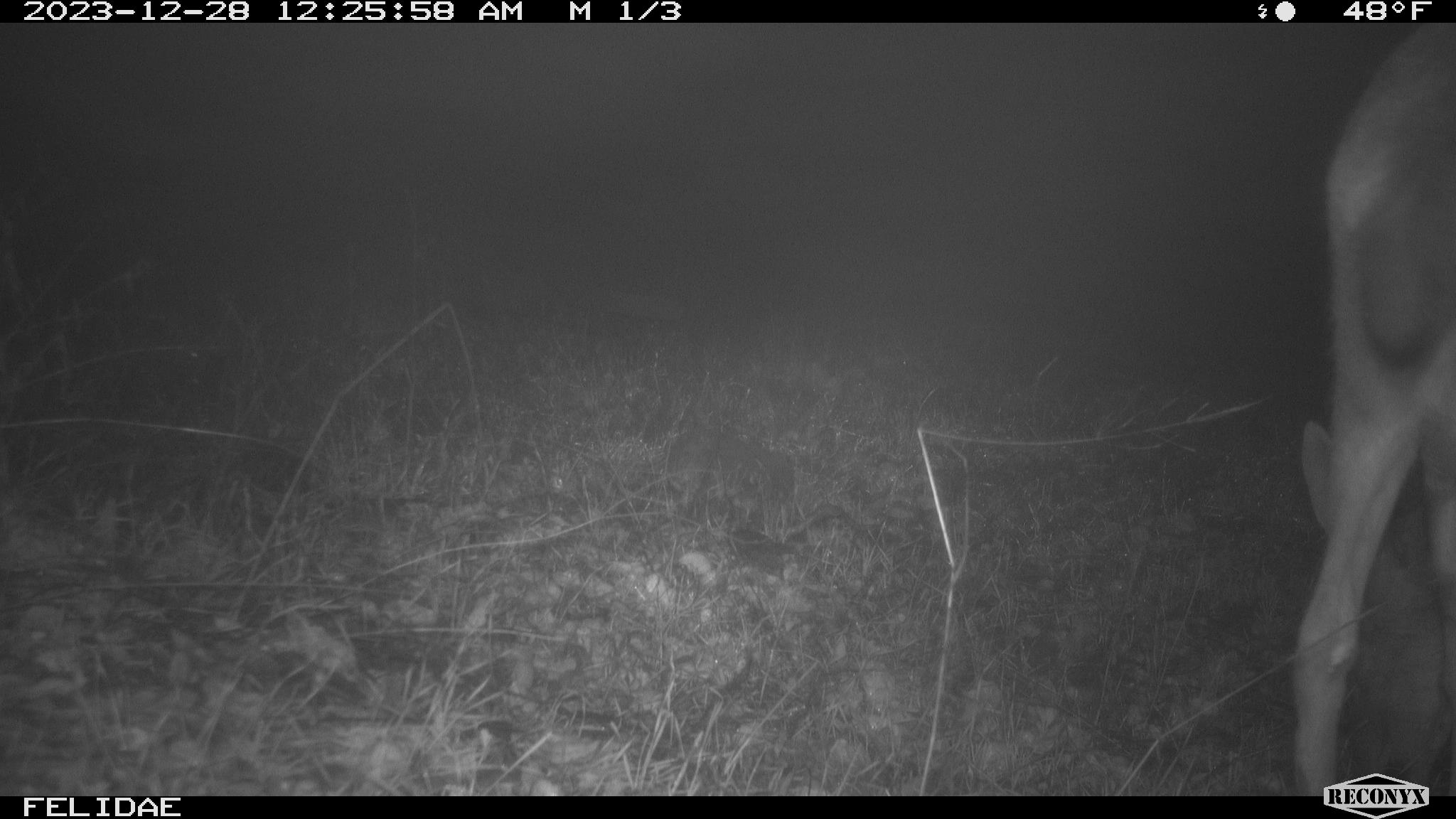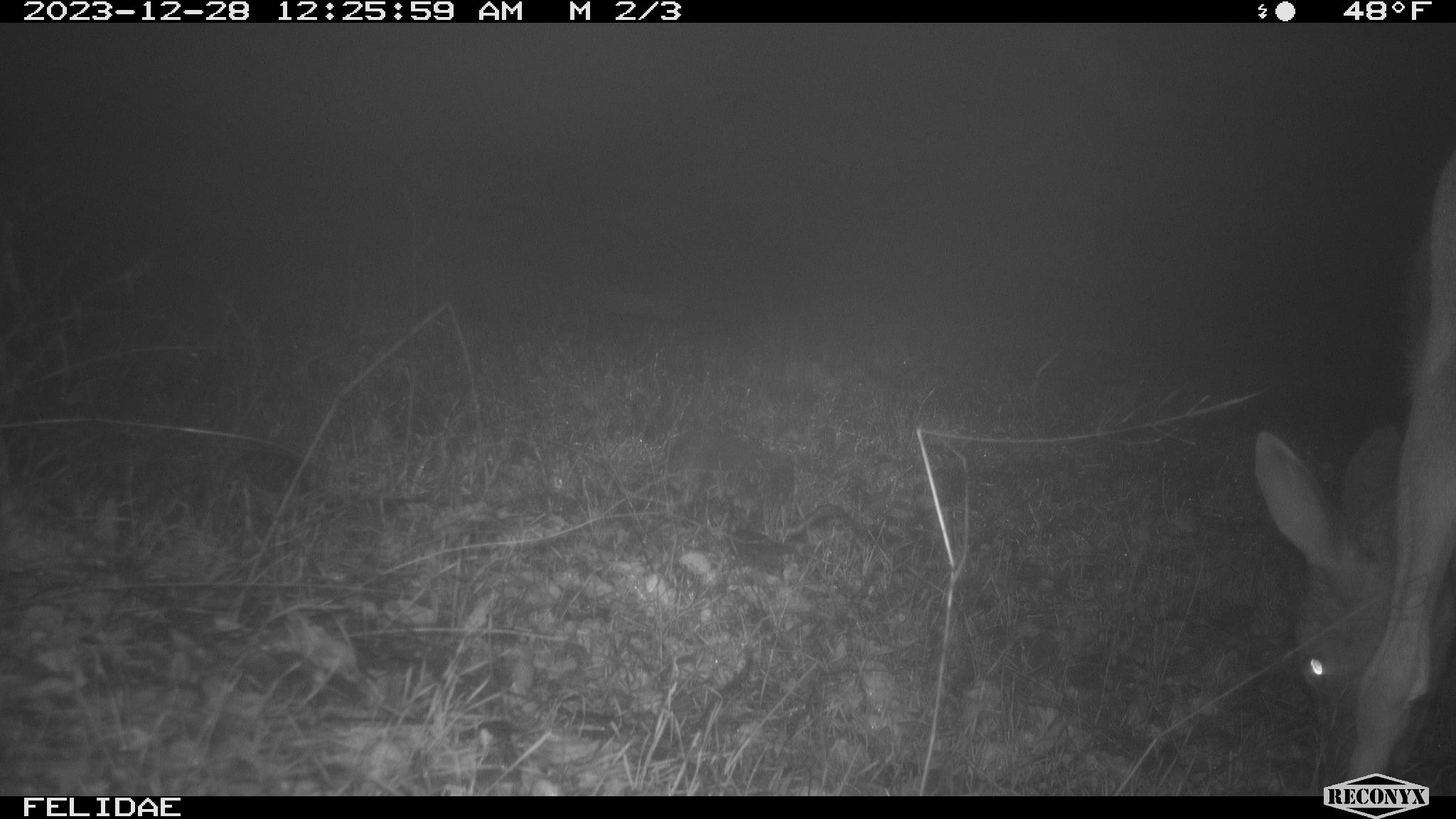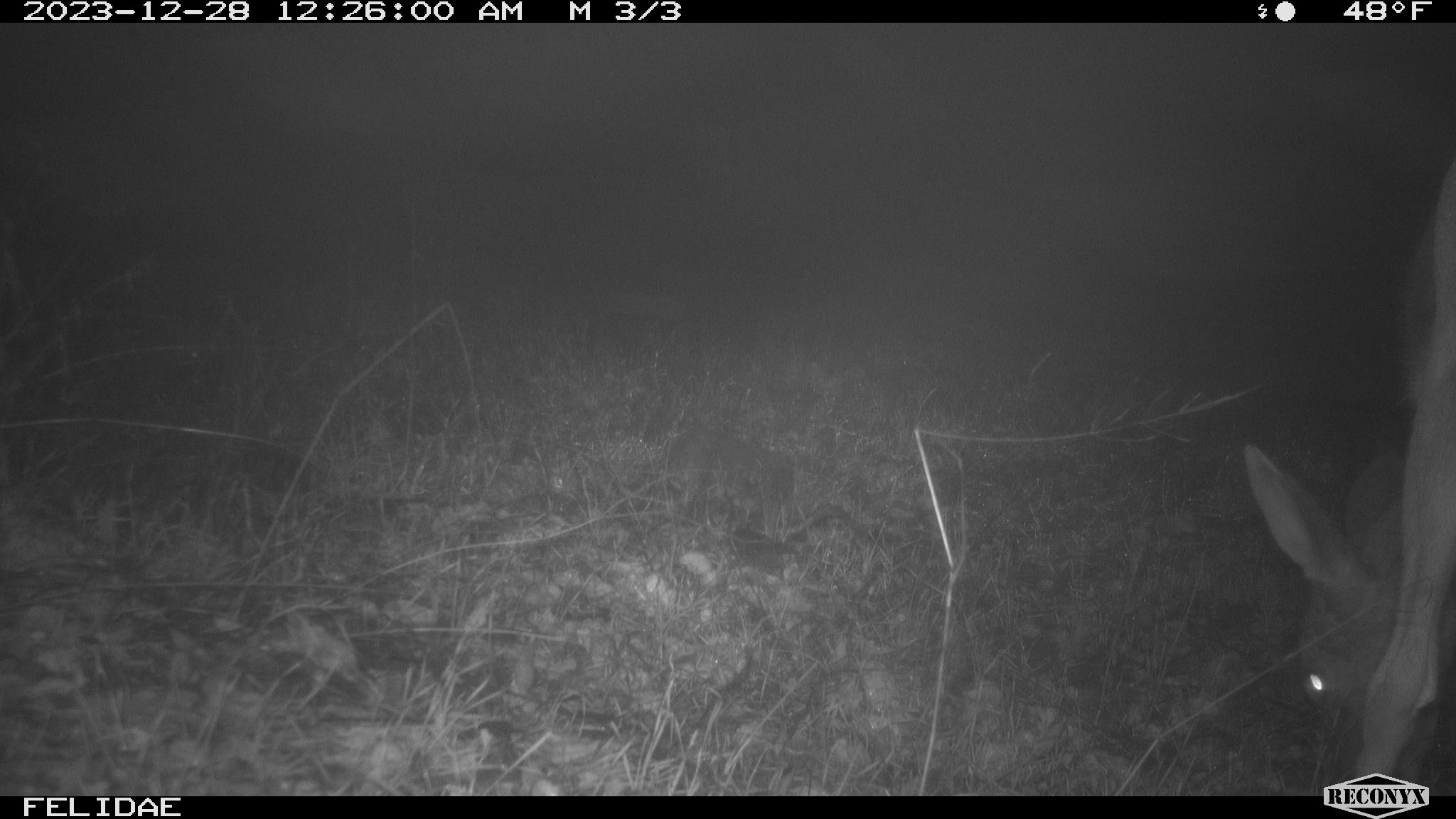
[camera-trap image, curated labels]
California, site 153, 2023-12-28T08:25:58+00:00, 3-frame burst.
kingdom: Animalia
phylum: Chordata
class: Mammalia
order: Artiodactyla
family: Cervidae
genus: Odocoileus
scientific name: Odocoileus hemionus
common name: mule deer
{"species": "mule deer (Odocoileus hemionus)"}